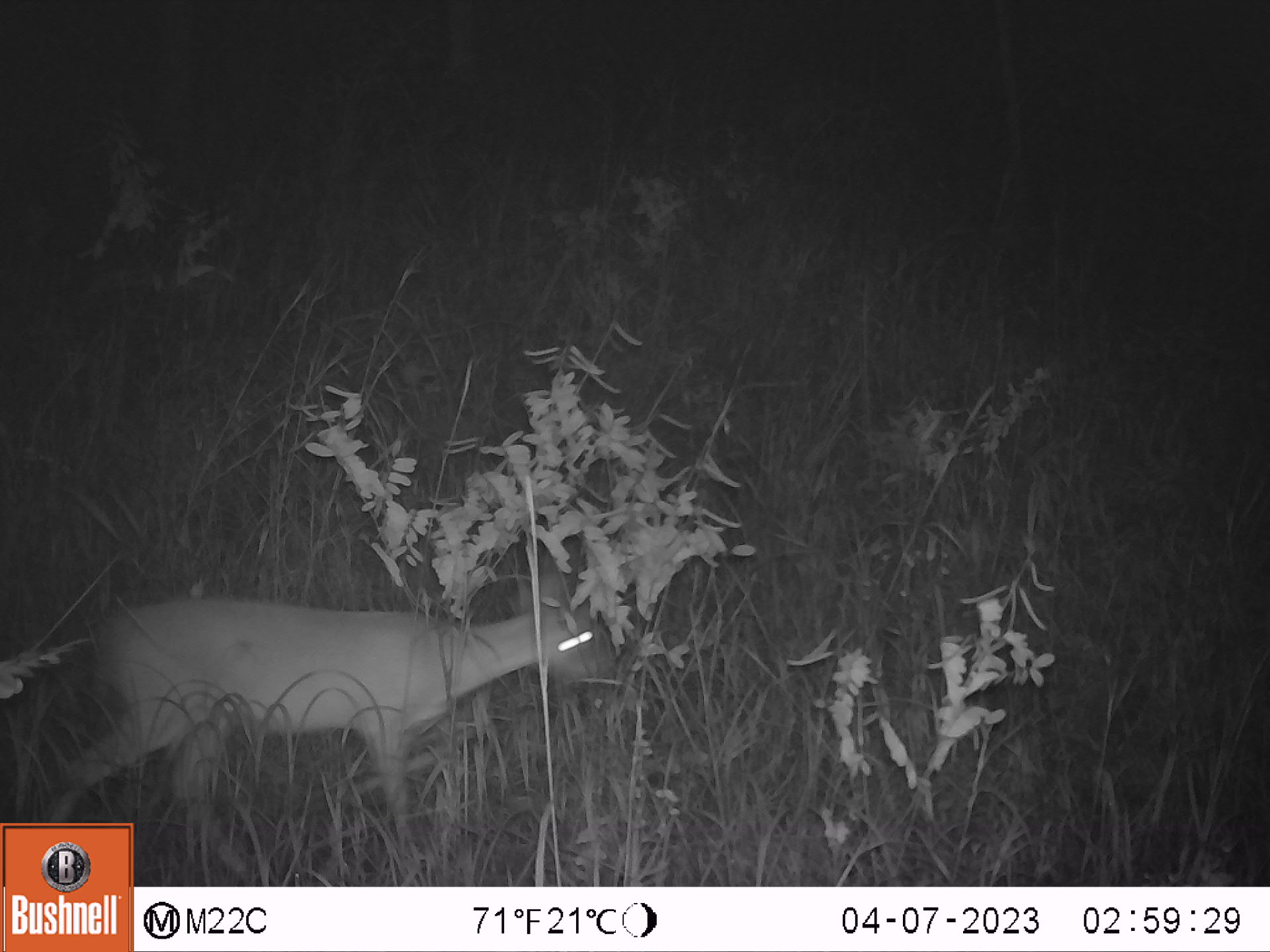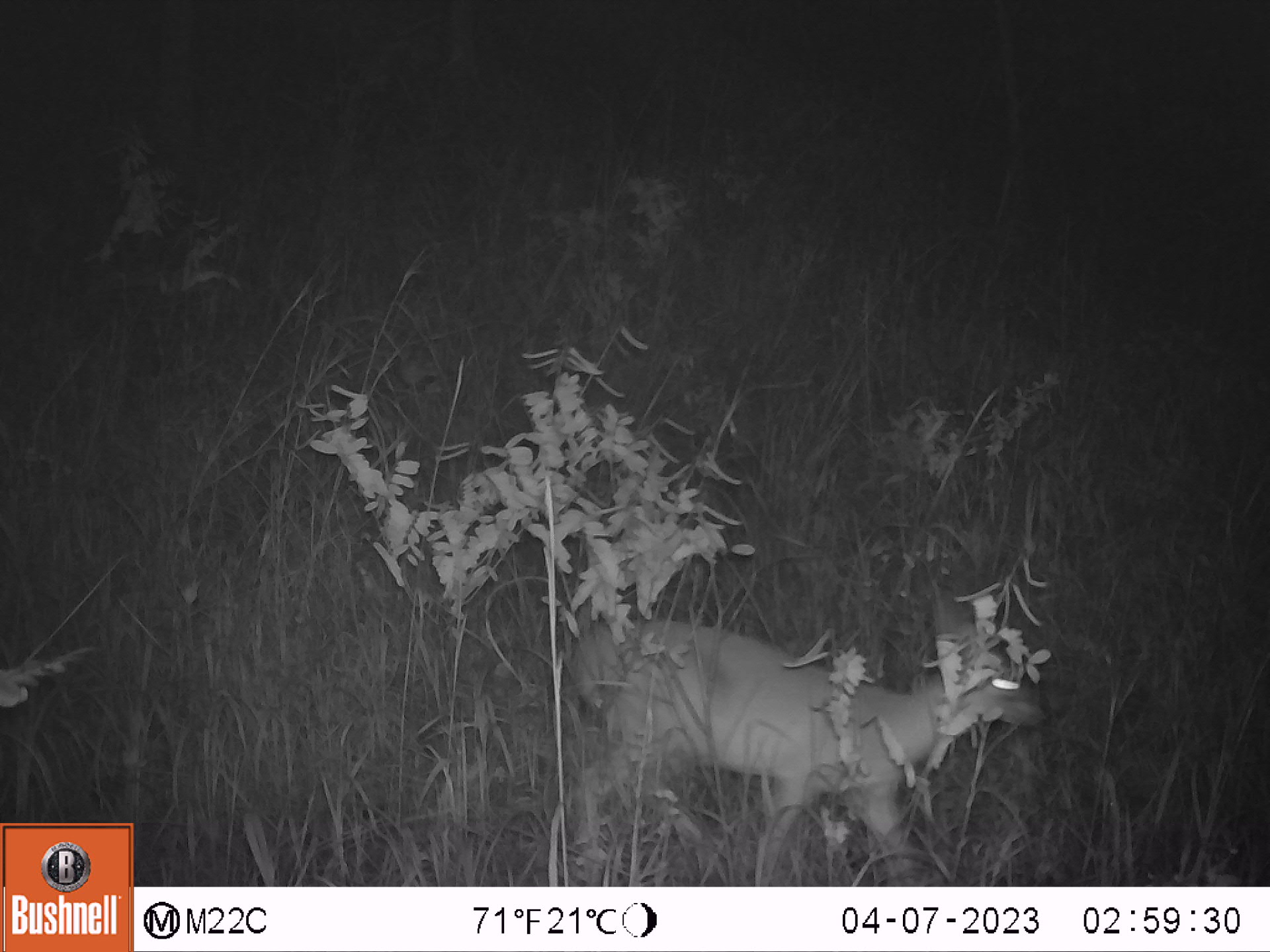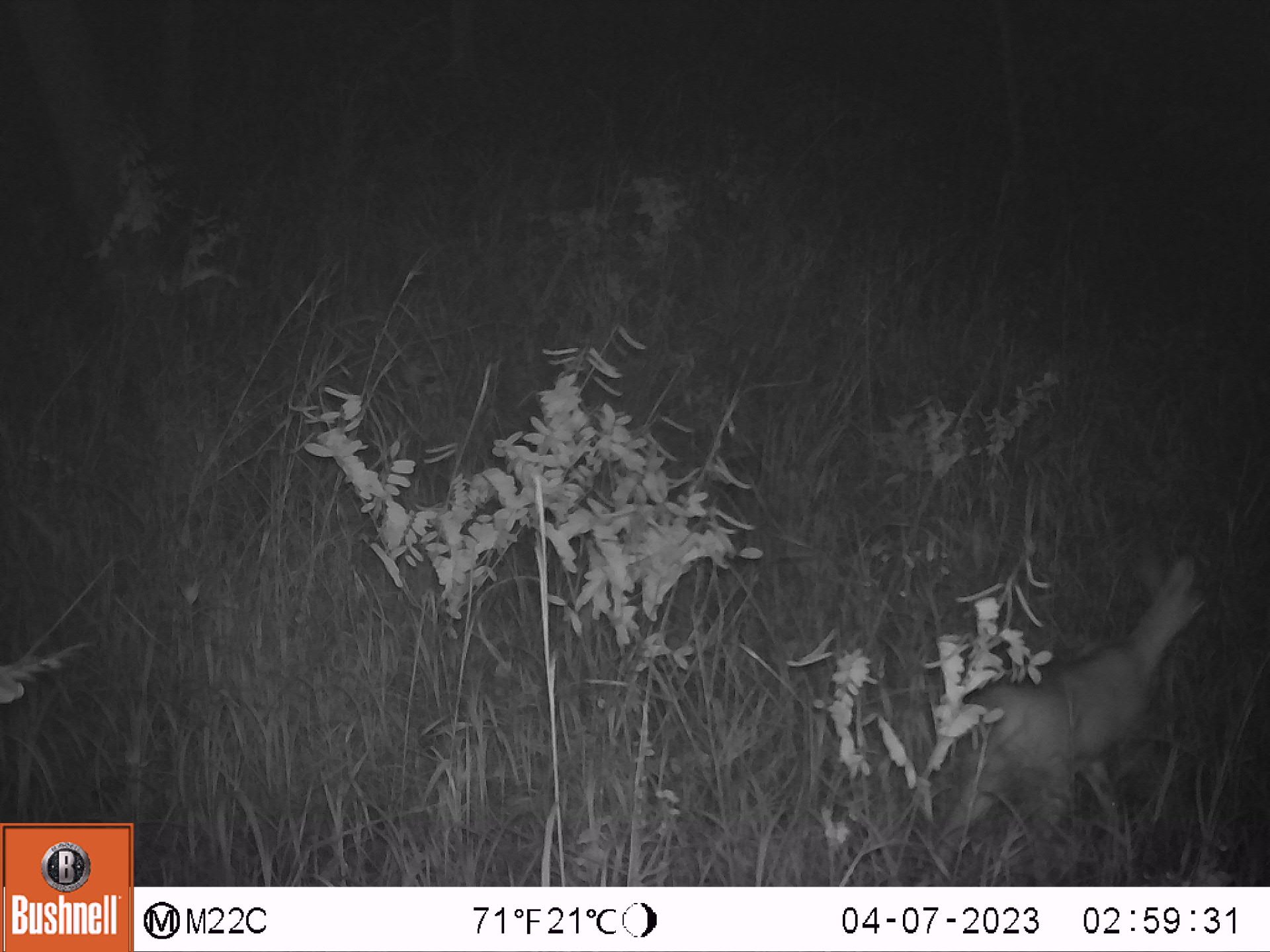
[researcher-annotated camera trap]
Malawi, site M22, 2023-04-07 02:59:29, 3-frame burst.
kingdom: Animalia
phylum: Chordata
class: Mammalia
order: Artiodactyla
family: Bovidae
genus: Sylvicapra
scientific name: Sylvicapra grimmia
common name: common duiker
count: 1